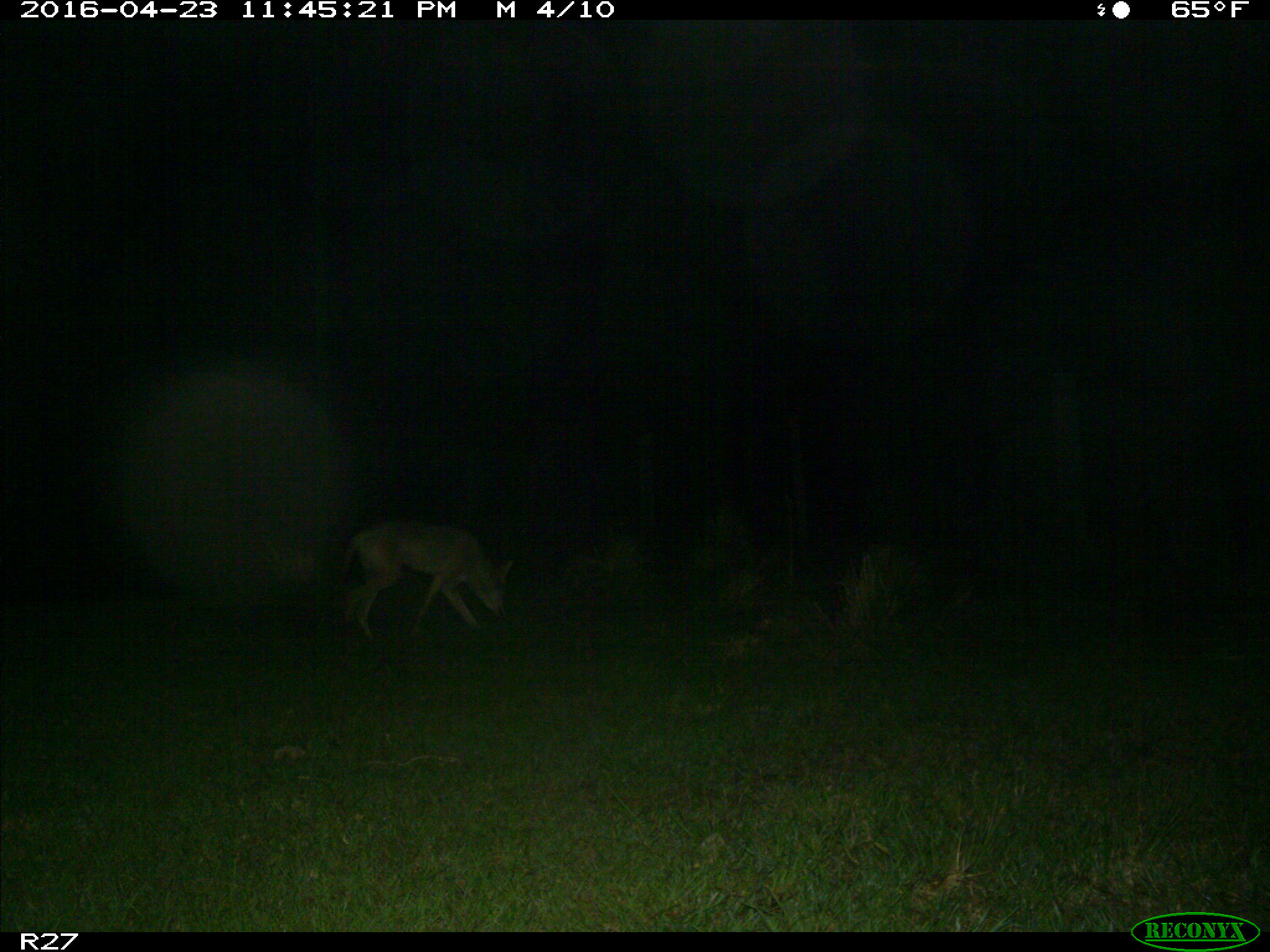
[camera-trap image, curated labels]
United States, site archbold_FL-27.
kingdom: Animalia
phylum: Chordata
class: Mammalia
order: Carnivora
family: Canidae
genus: Canis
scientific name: Canis latrans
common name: coyote